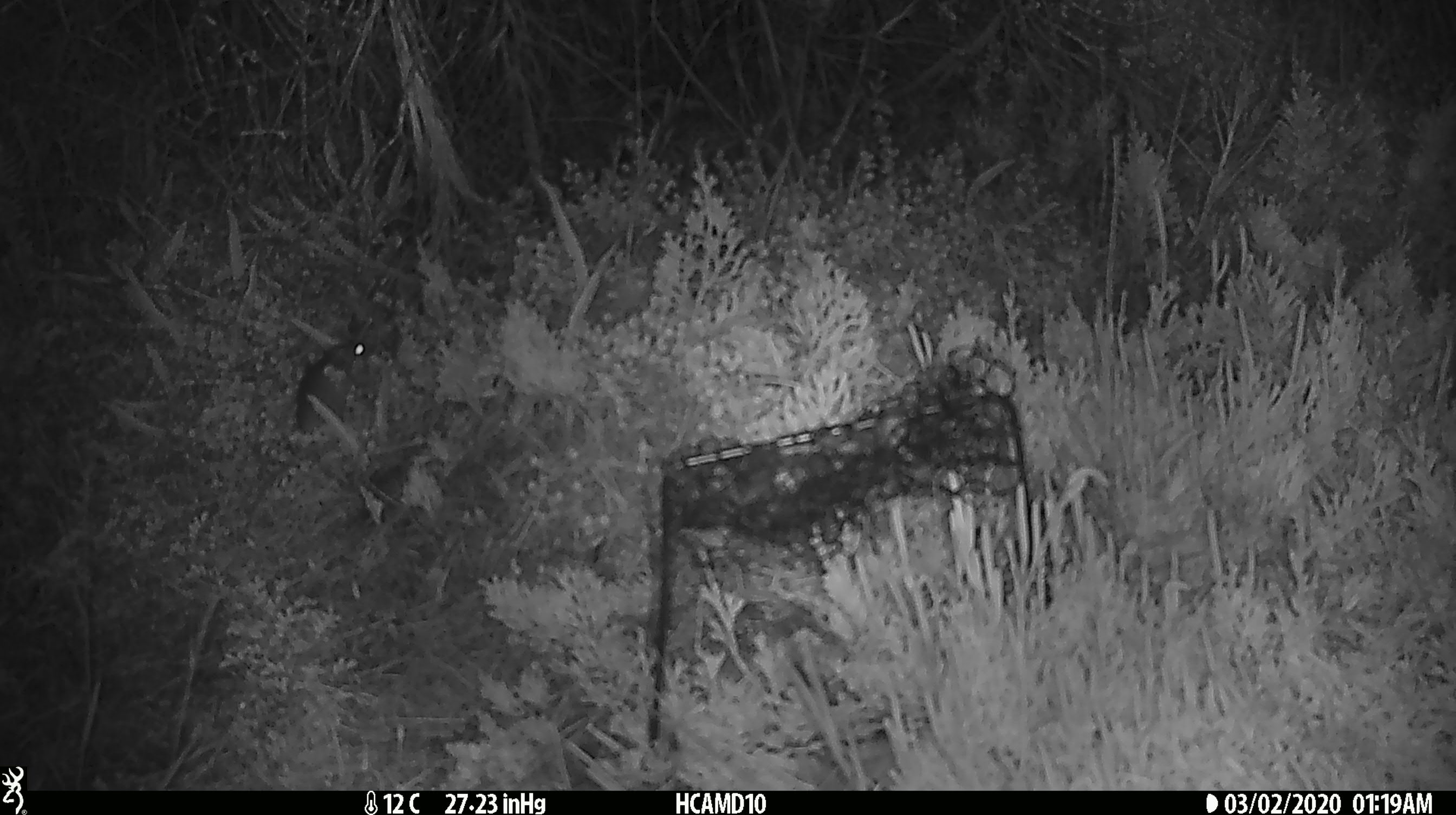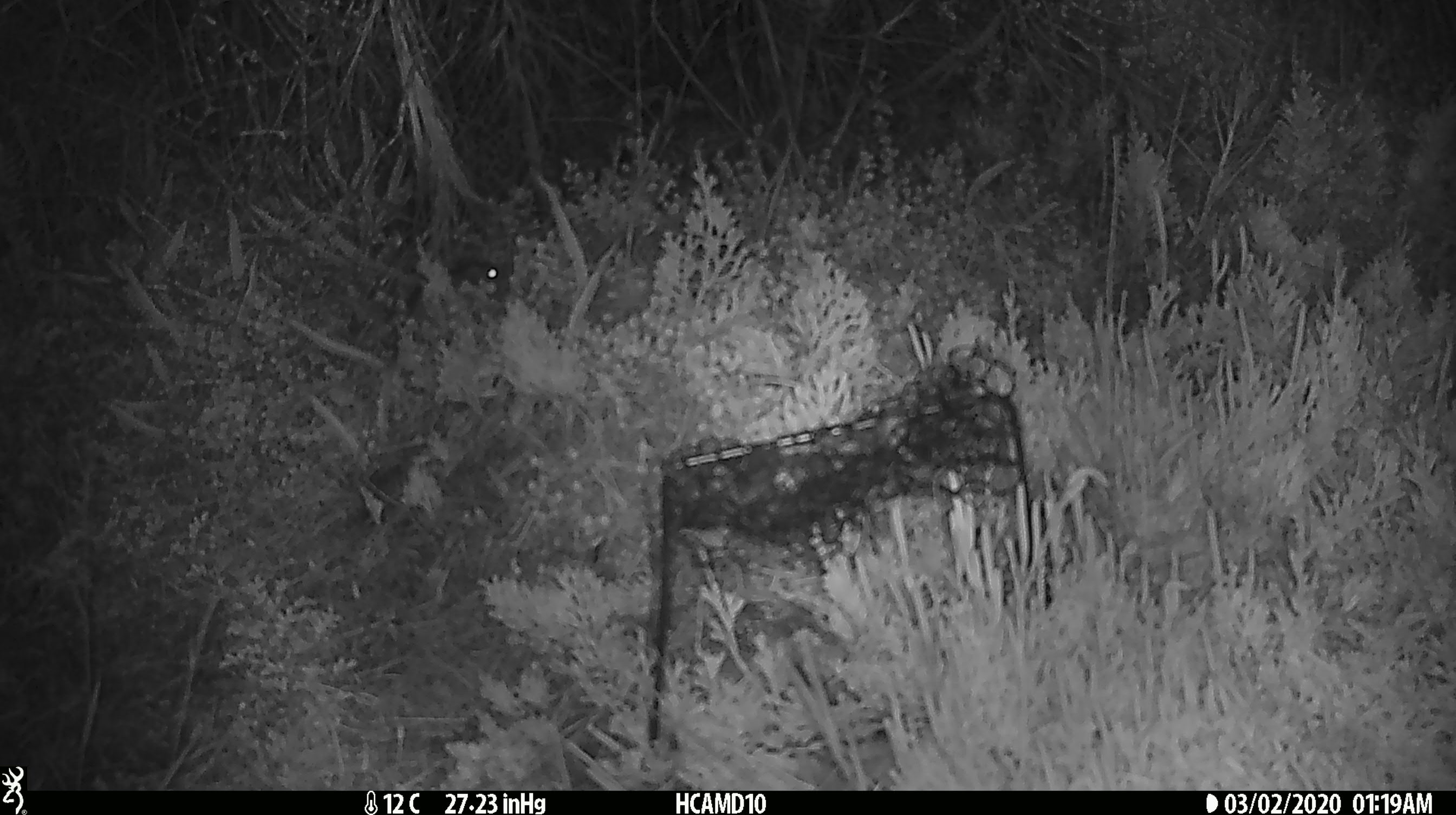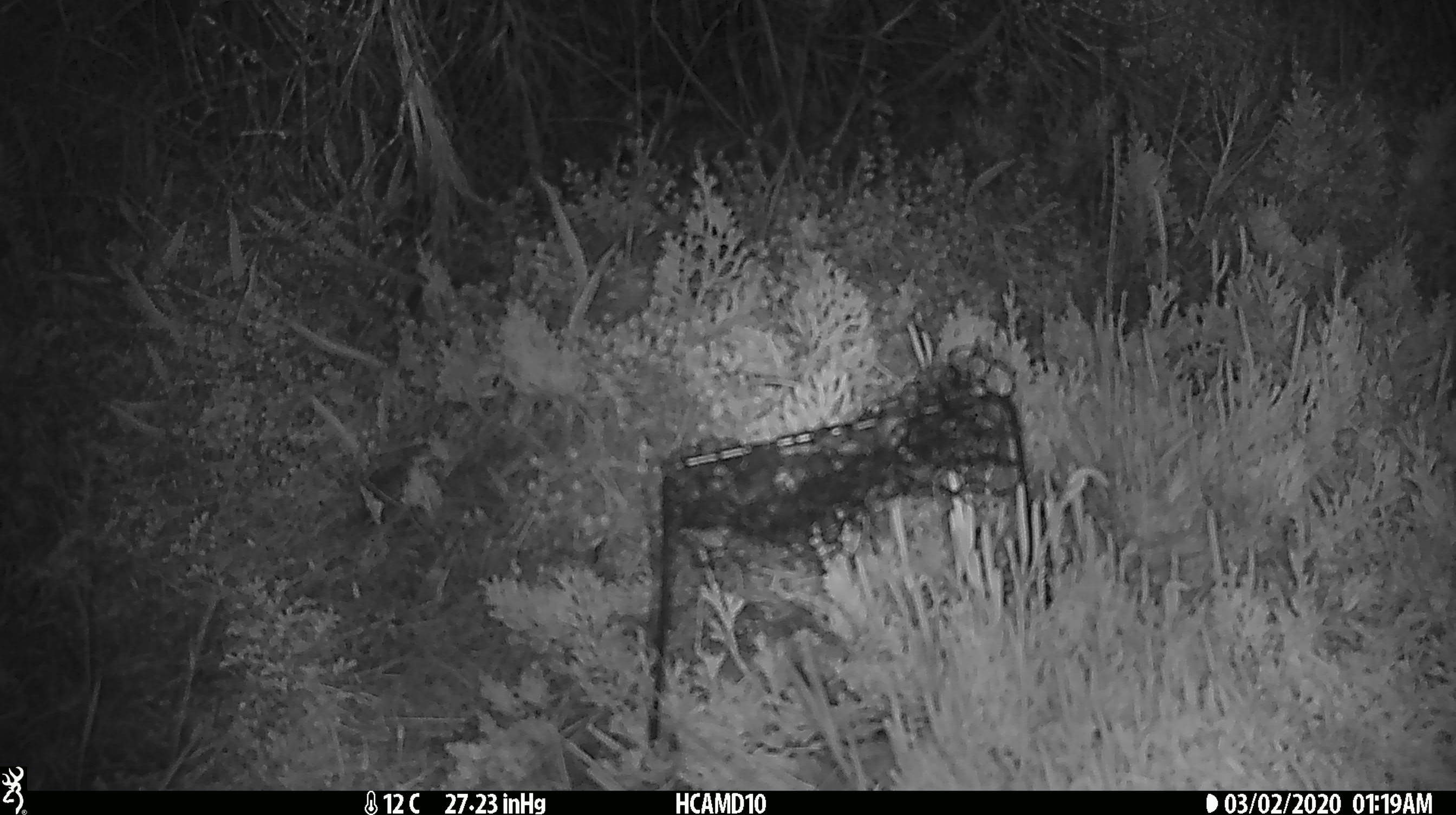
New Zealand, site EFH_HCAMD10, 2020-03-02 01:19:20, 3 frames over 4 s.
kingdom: Animalia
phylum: Chordata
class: Mammalia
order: Rodentia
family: Muridae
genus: Mus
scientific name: Mus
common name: mouse